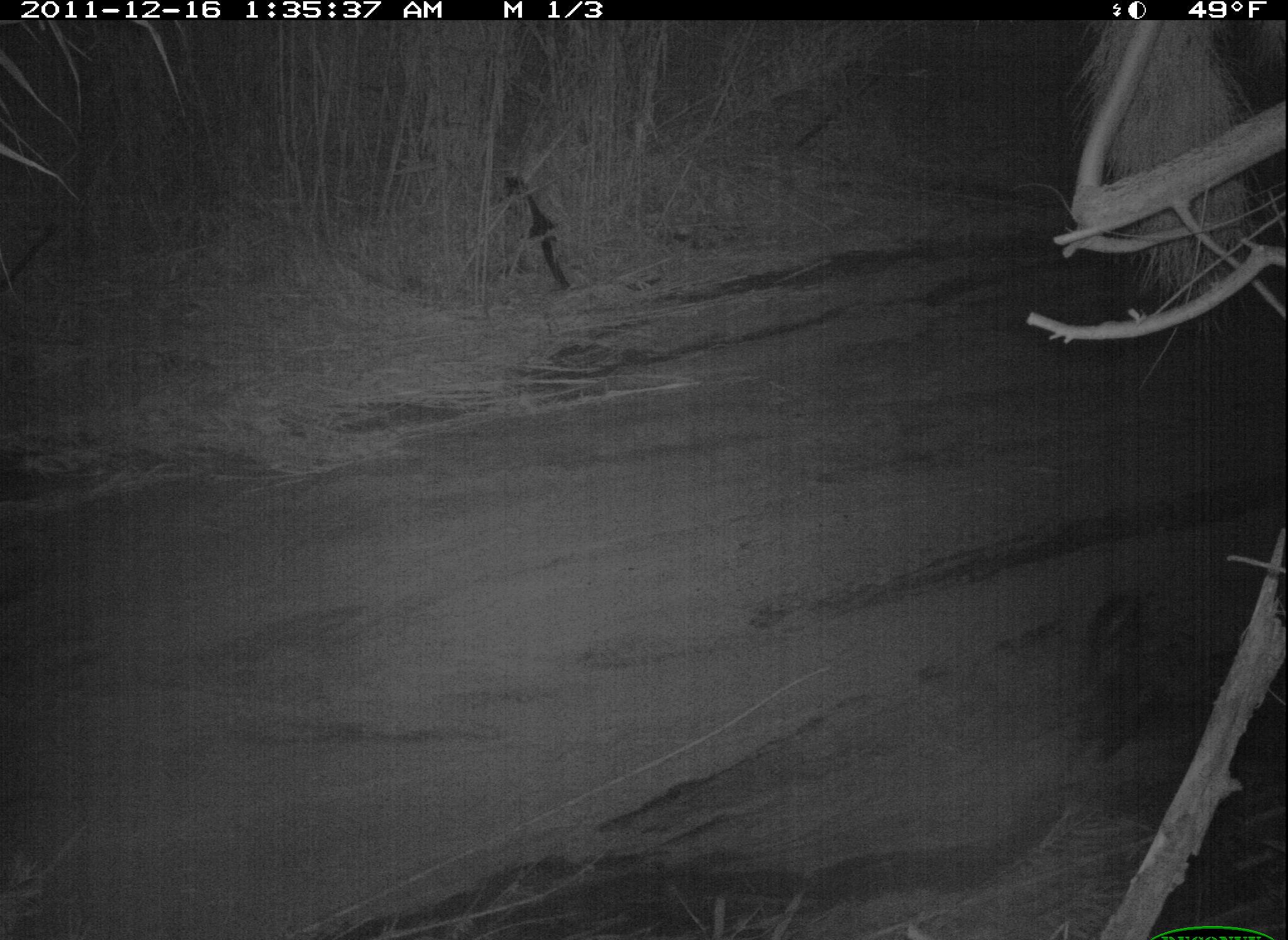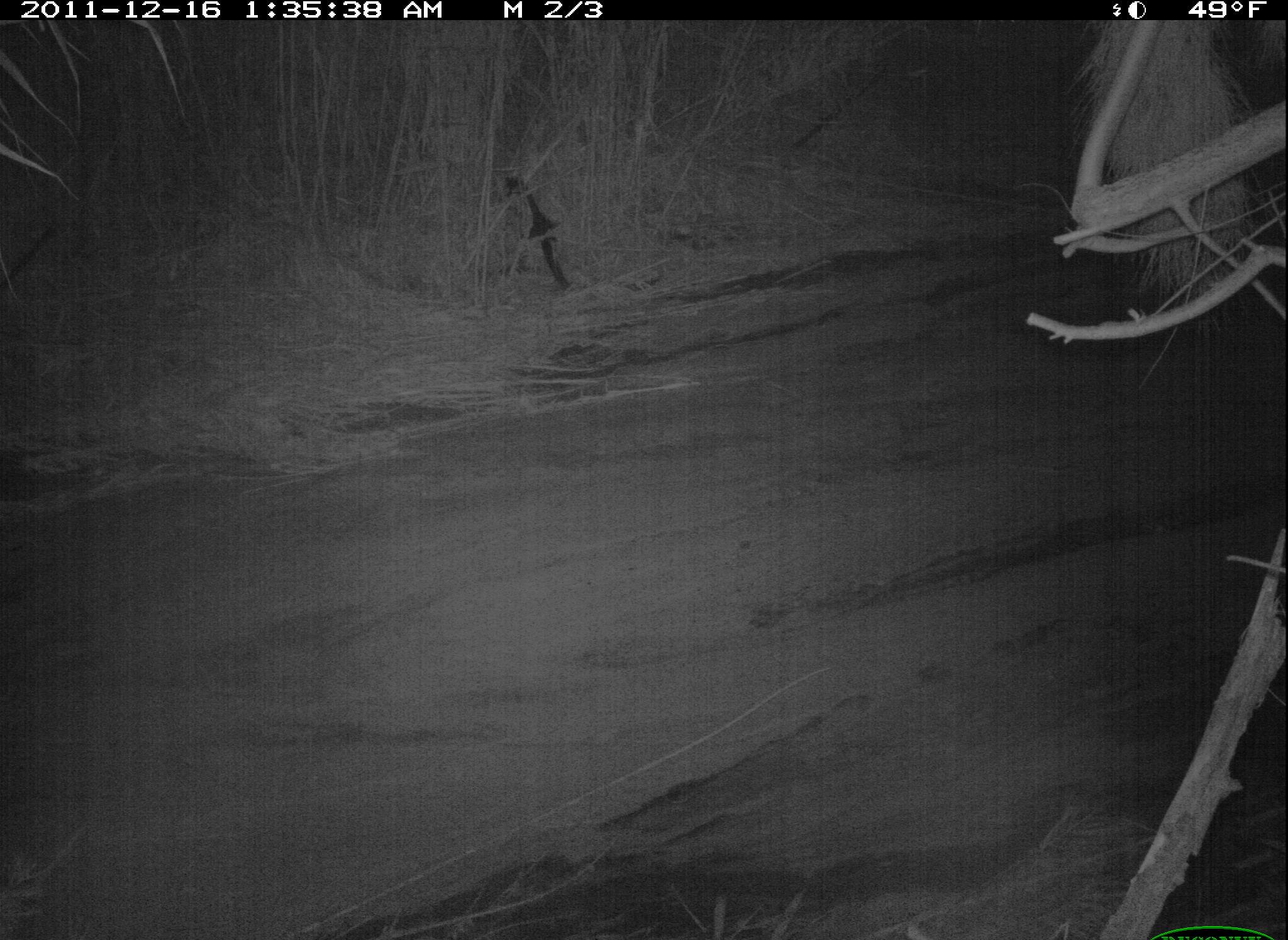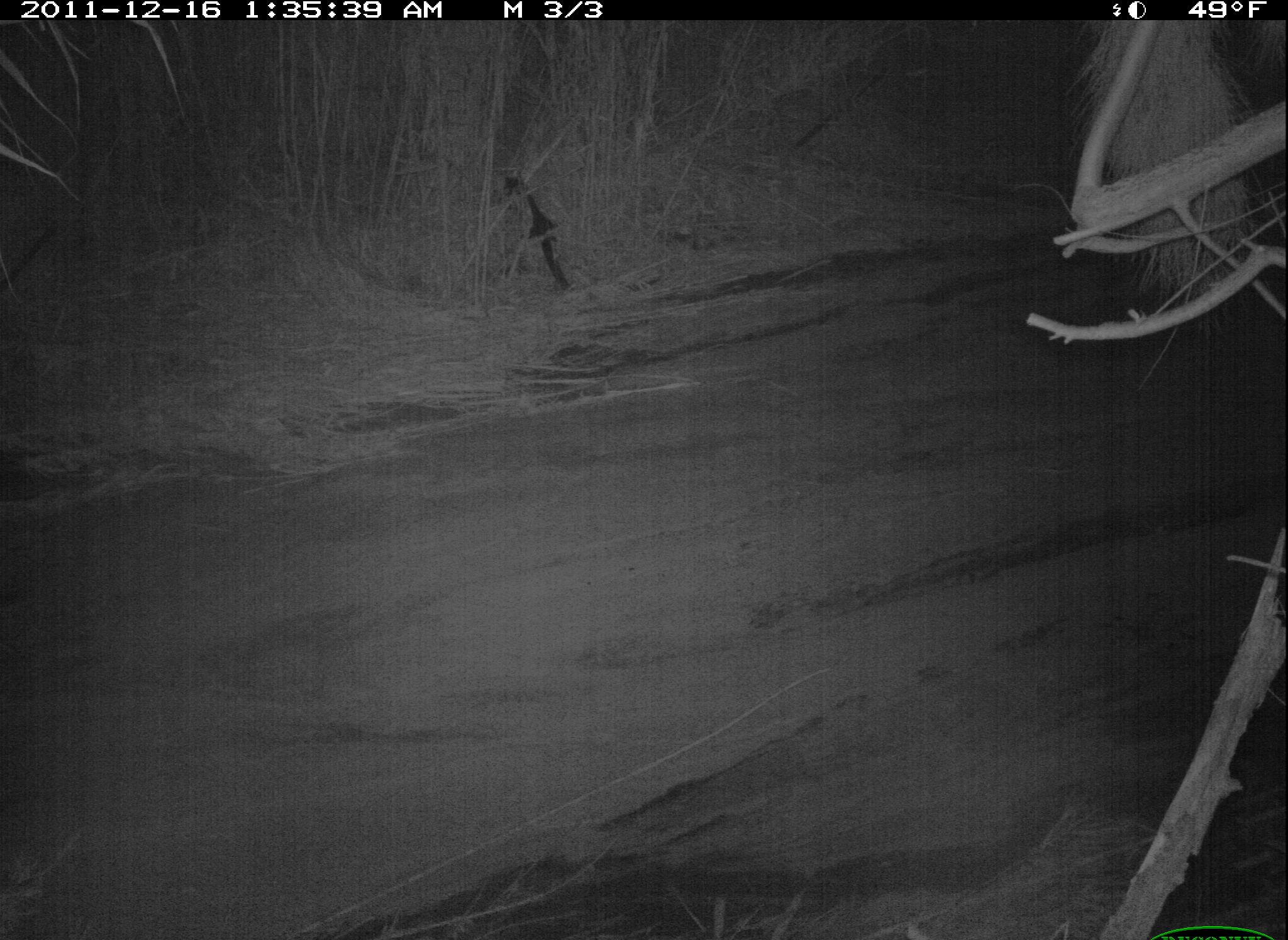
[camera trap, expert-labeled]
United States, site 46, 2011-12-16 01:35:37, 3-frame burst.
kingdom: Animalia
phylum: Chordata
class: Mammalia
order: Carnivora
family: Mephitidae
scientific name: Mephitidae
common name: skunk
Skunk (Mephitidae).